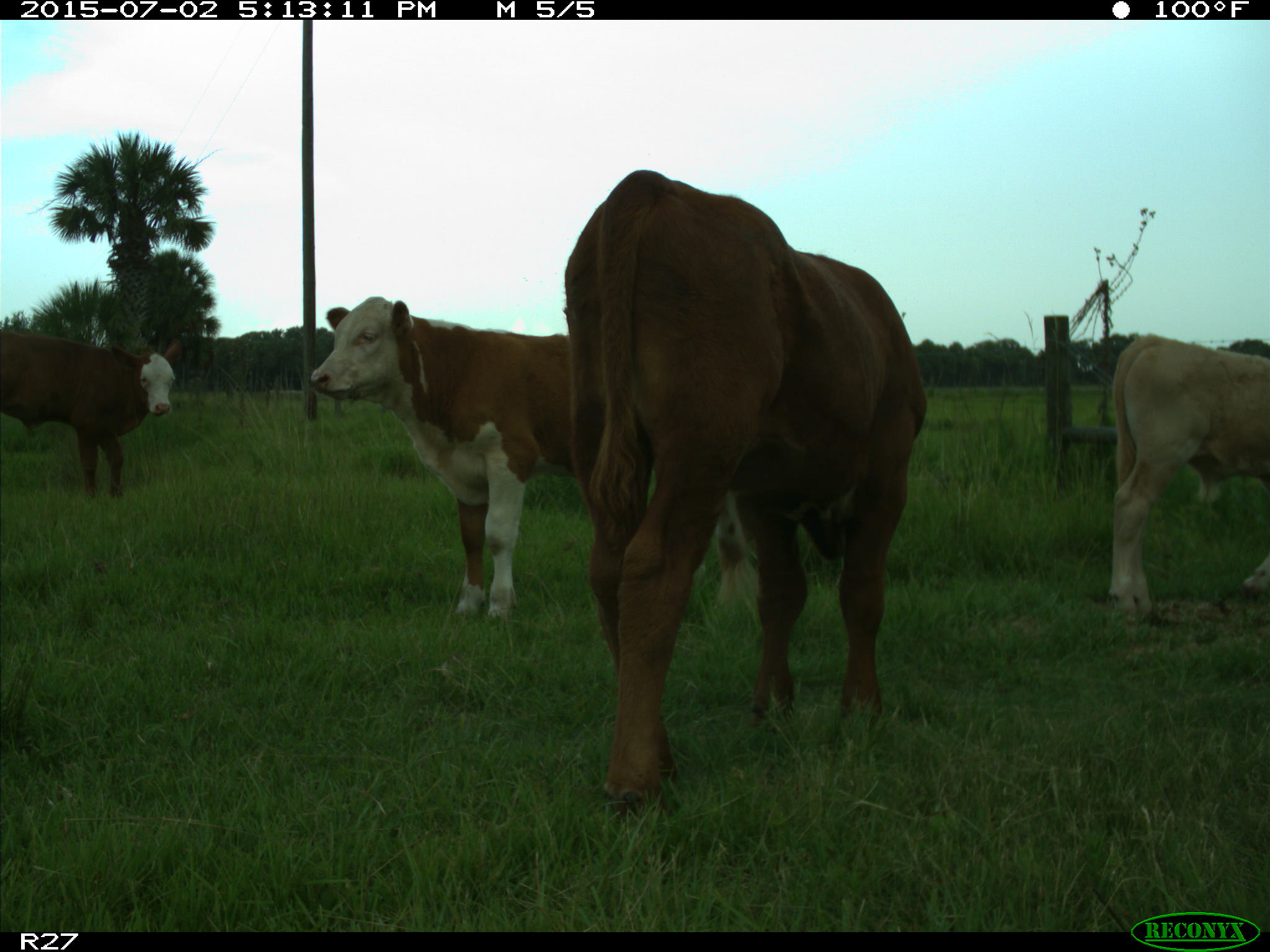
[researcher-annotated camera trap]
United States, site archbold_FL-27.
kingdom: Animalia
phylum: Chordata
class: Mammalia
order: Artiodactyla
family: Bovidae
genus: Bos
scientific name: Bos taurus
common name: domestic cow